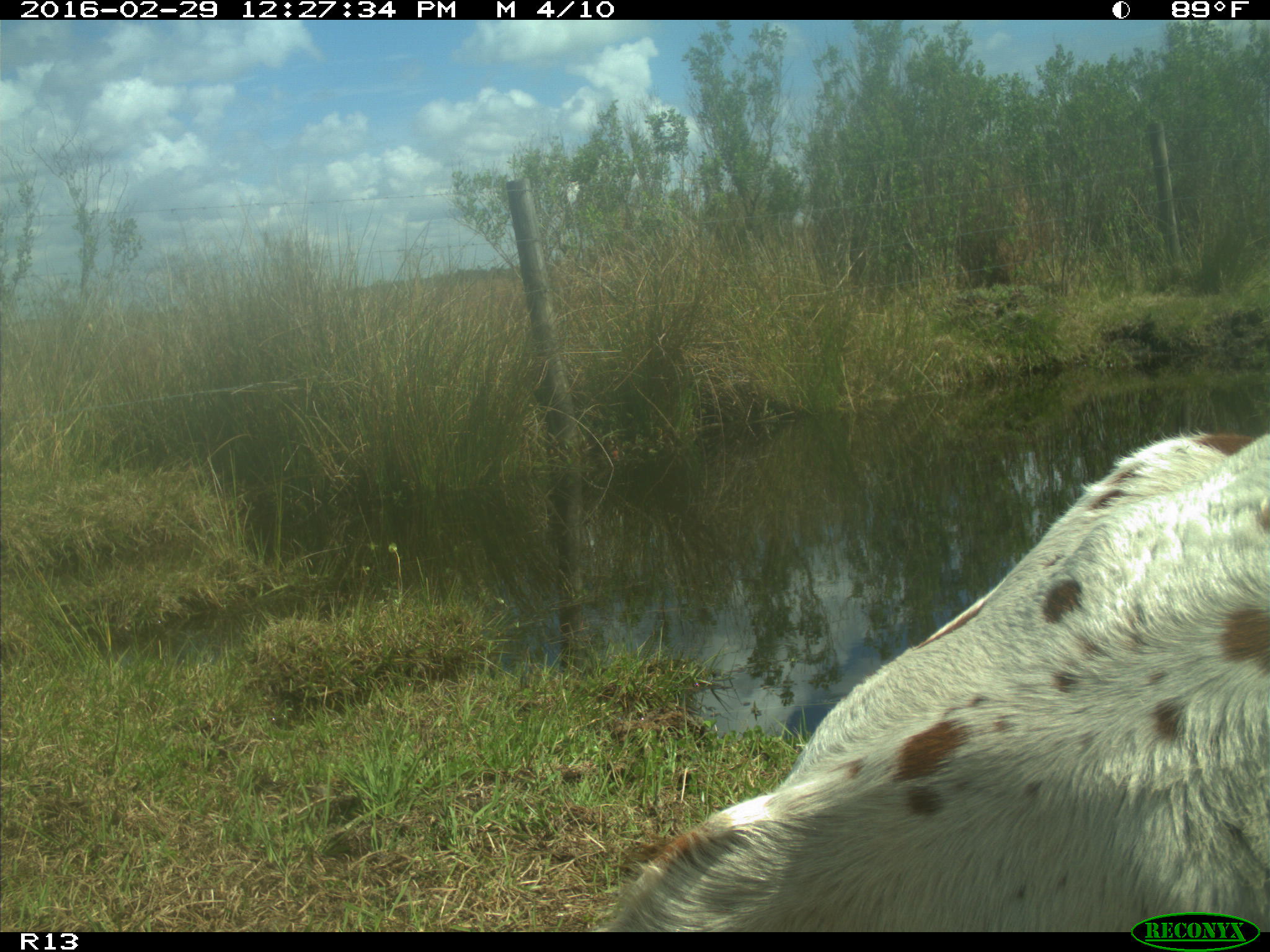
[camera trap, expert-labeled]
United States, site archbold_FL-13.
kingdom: Animalia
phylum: Chordata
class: Mammalia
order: Artiodactyla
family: Bovidae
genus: Bos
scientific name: Bos taurus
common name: domestic cow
Bos taurus (domestic cow).